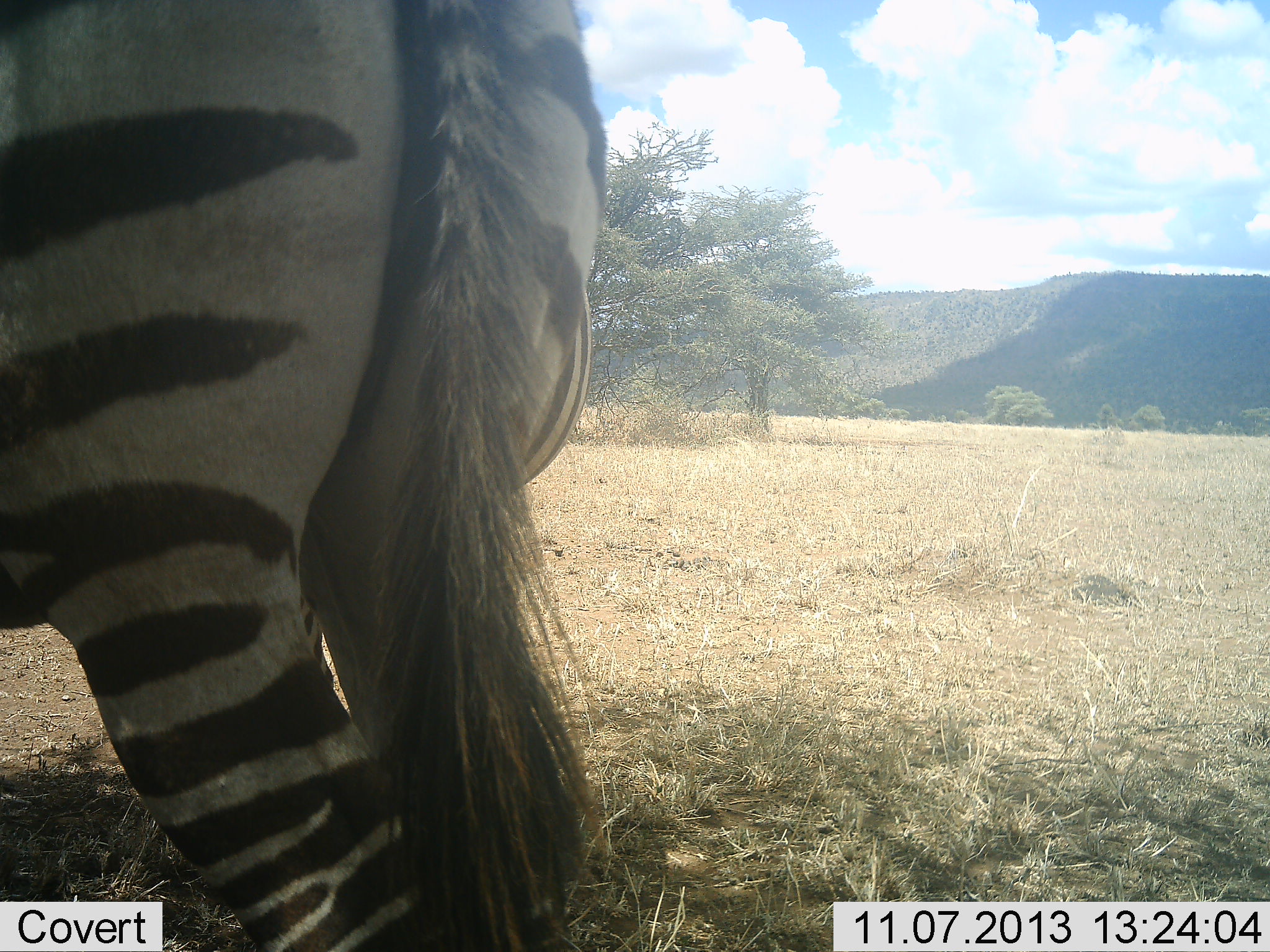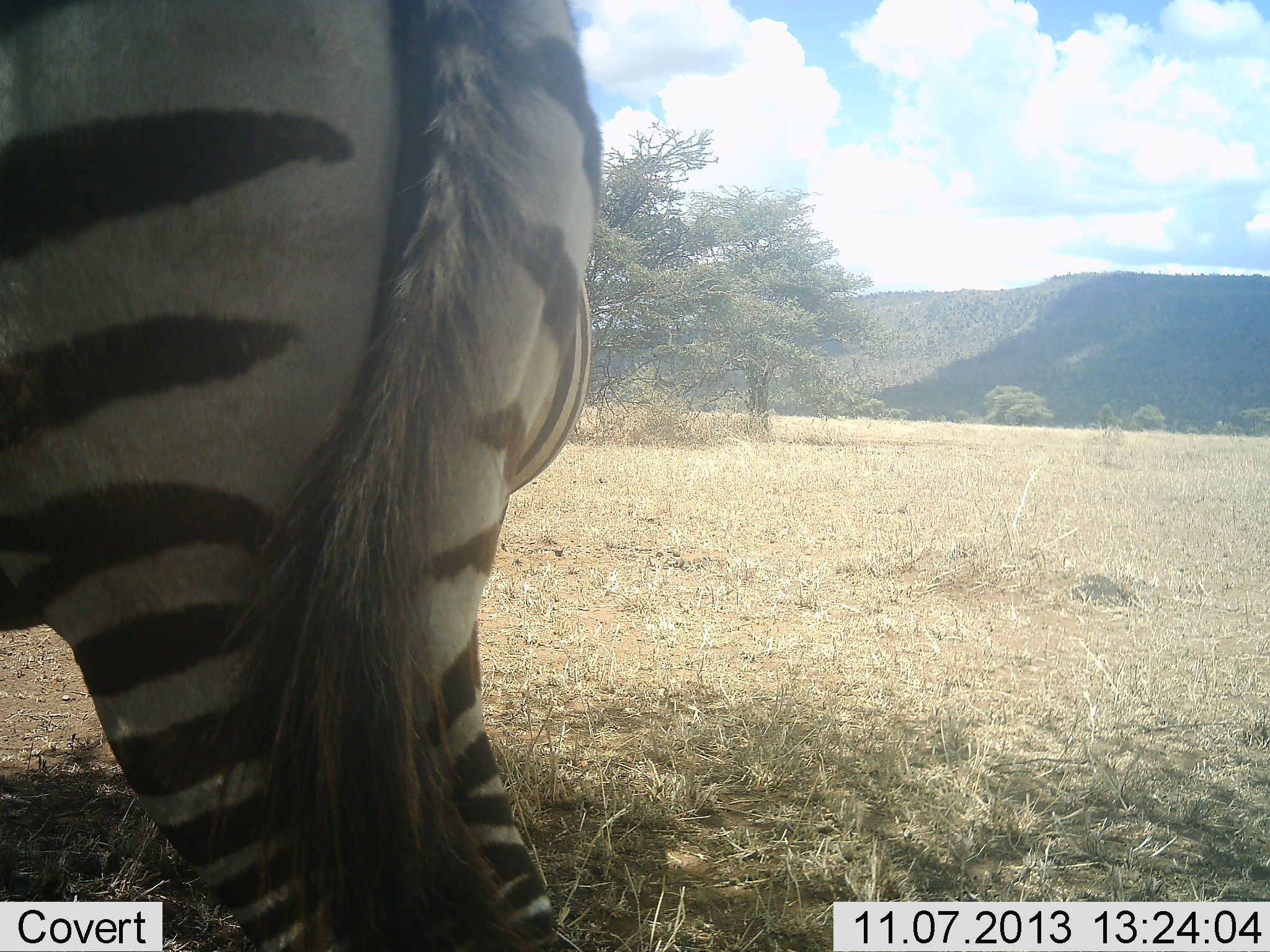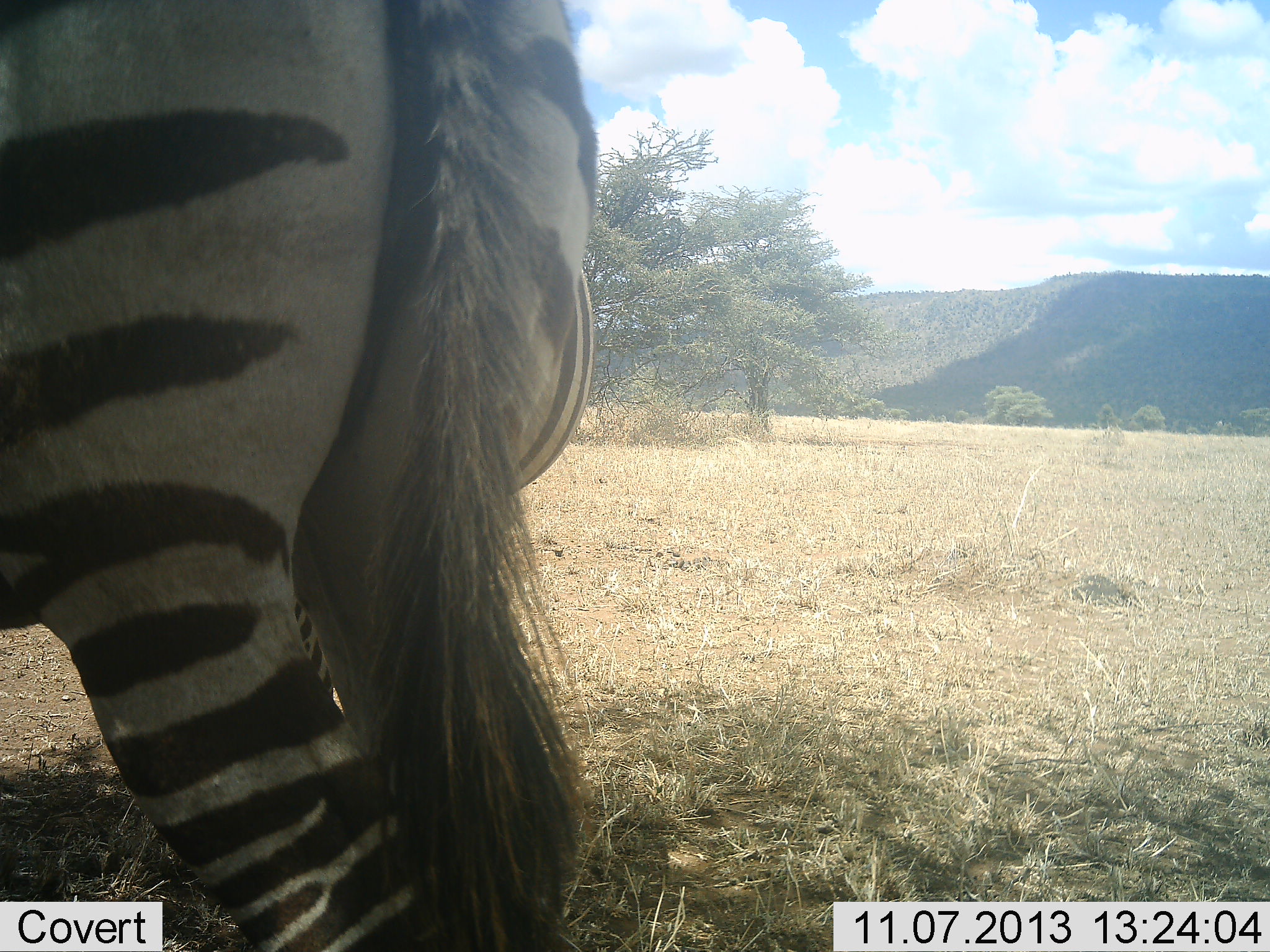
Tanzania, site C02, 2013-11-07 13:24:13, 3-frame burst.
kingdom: Animalia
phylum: Chordata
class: Mammalia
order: Perissodactyla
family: Equidae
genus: Equus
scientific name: Equus quagga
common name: plains zebra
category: zebra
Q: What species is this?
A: Zebra (plains zebra) (Equus quagga).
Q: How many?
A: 1.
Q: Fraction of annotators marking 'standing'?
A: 100%.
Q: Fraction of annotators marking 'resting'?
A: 0%.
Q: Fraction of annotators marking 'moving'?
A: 0%.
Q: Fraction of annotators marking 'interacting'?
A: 0%.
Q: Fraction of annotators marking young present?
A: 0%.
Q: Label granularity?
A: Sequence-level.